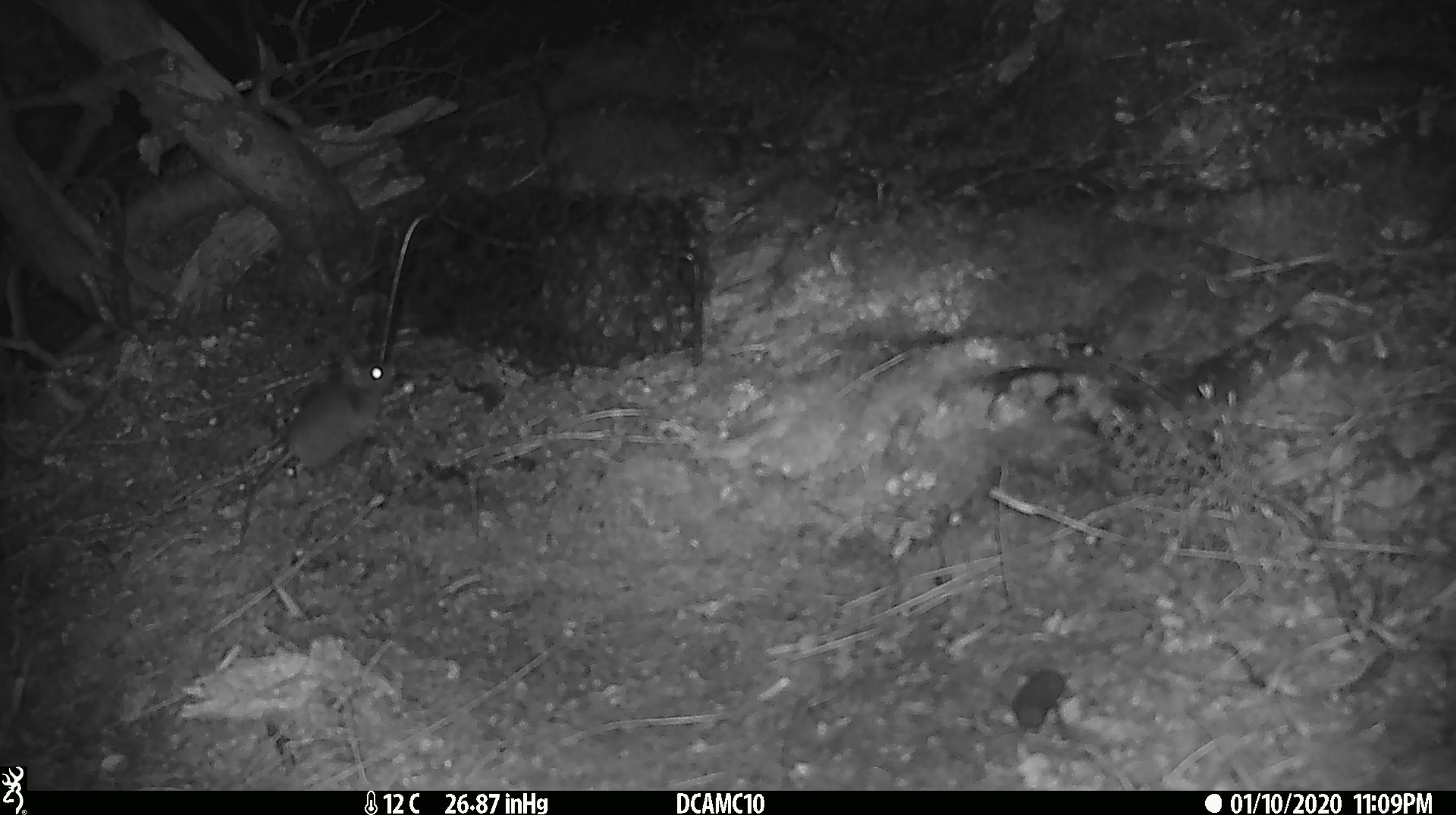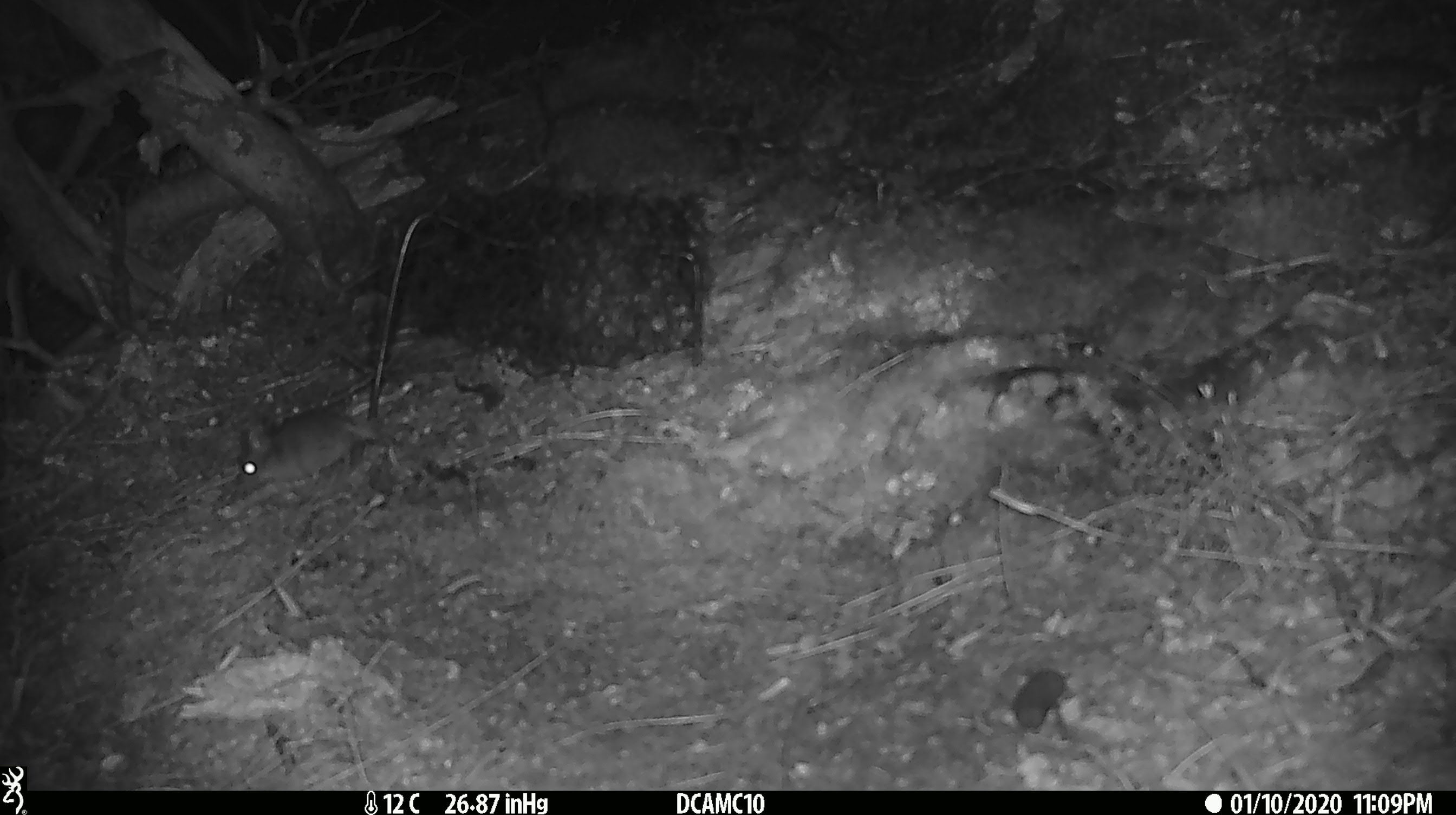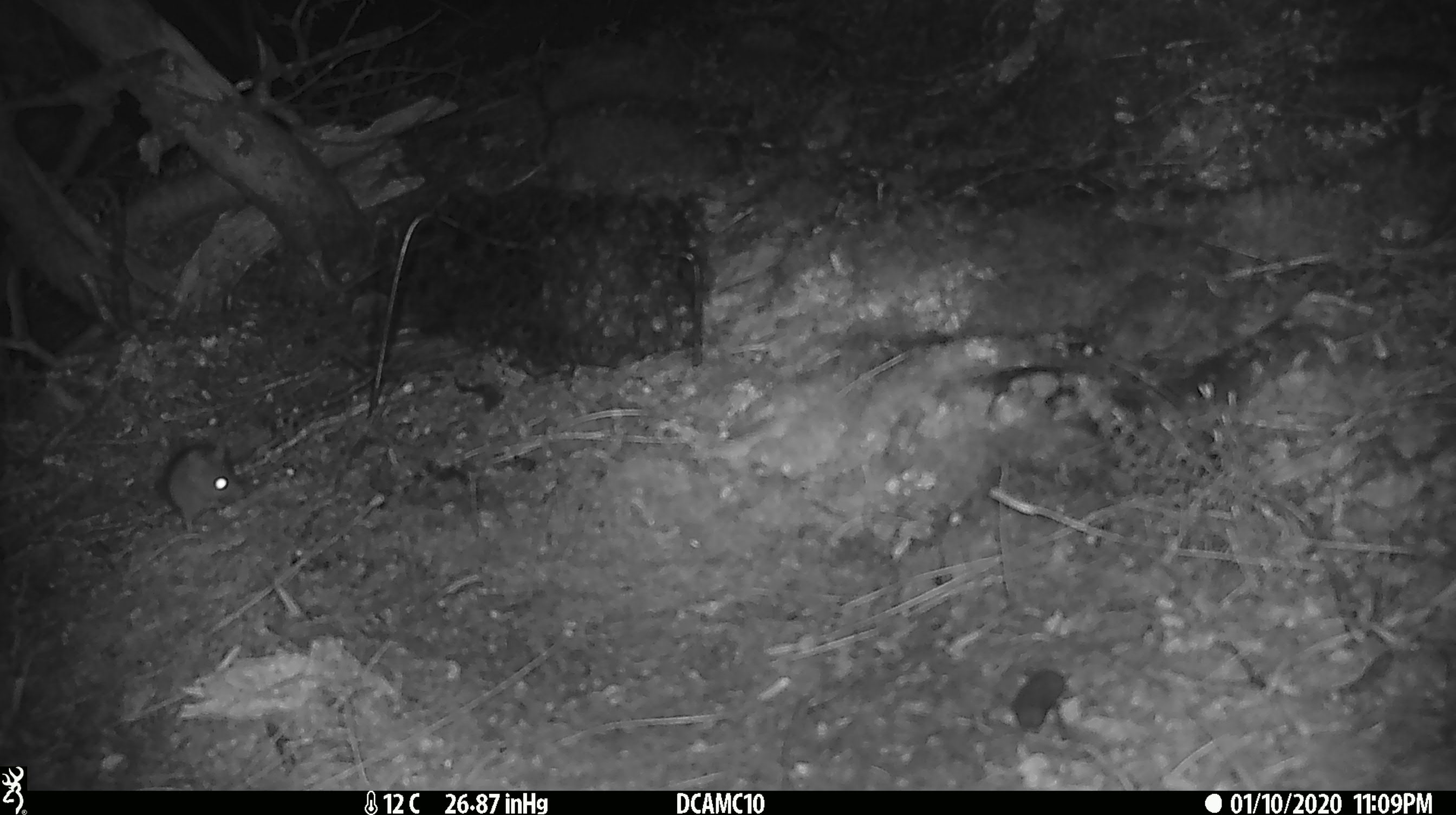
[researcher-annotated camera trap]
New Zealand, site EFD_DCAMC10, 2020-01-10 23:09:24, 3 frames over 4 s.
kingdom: Animalia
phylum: Chordata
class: Mammalia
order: Rodentia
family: Muridae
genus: Mus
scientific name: Mus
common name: mouse